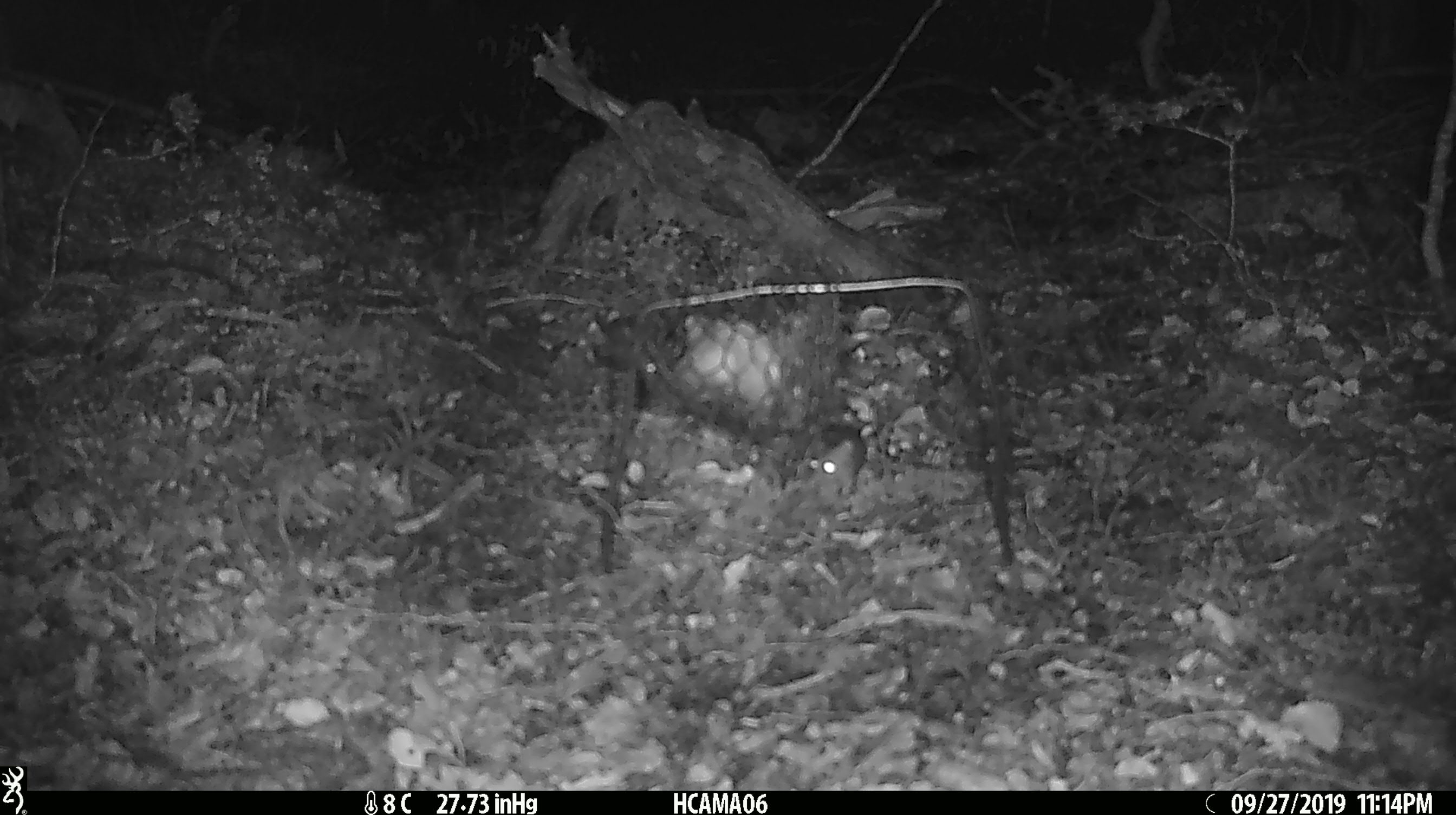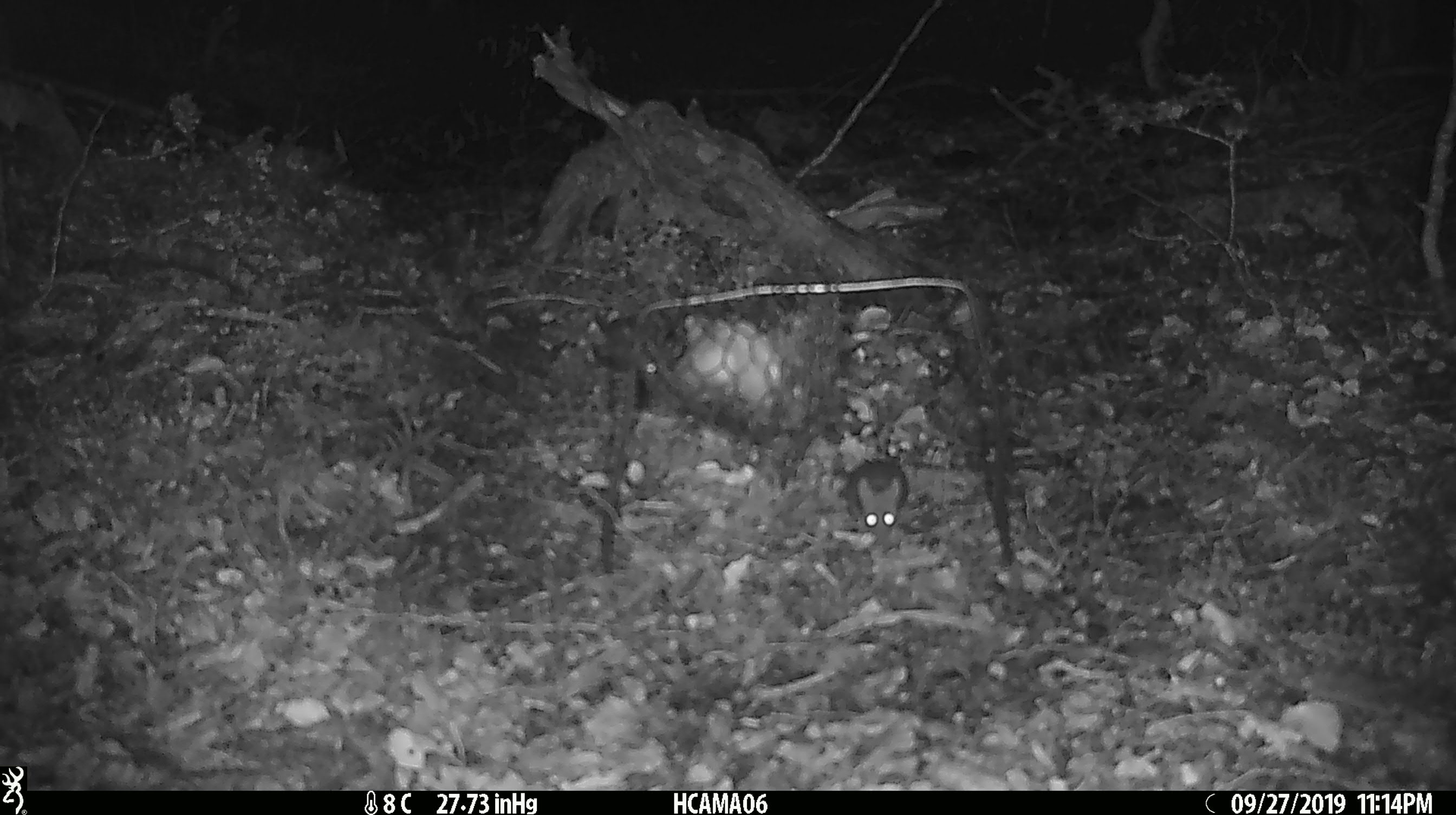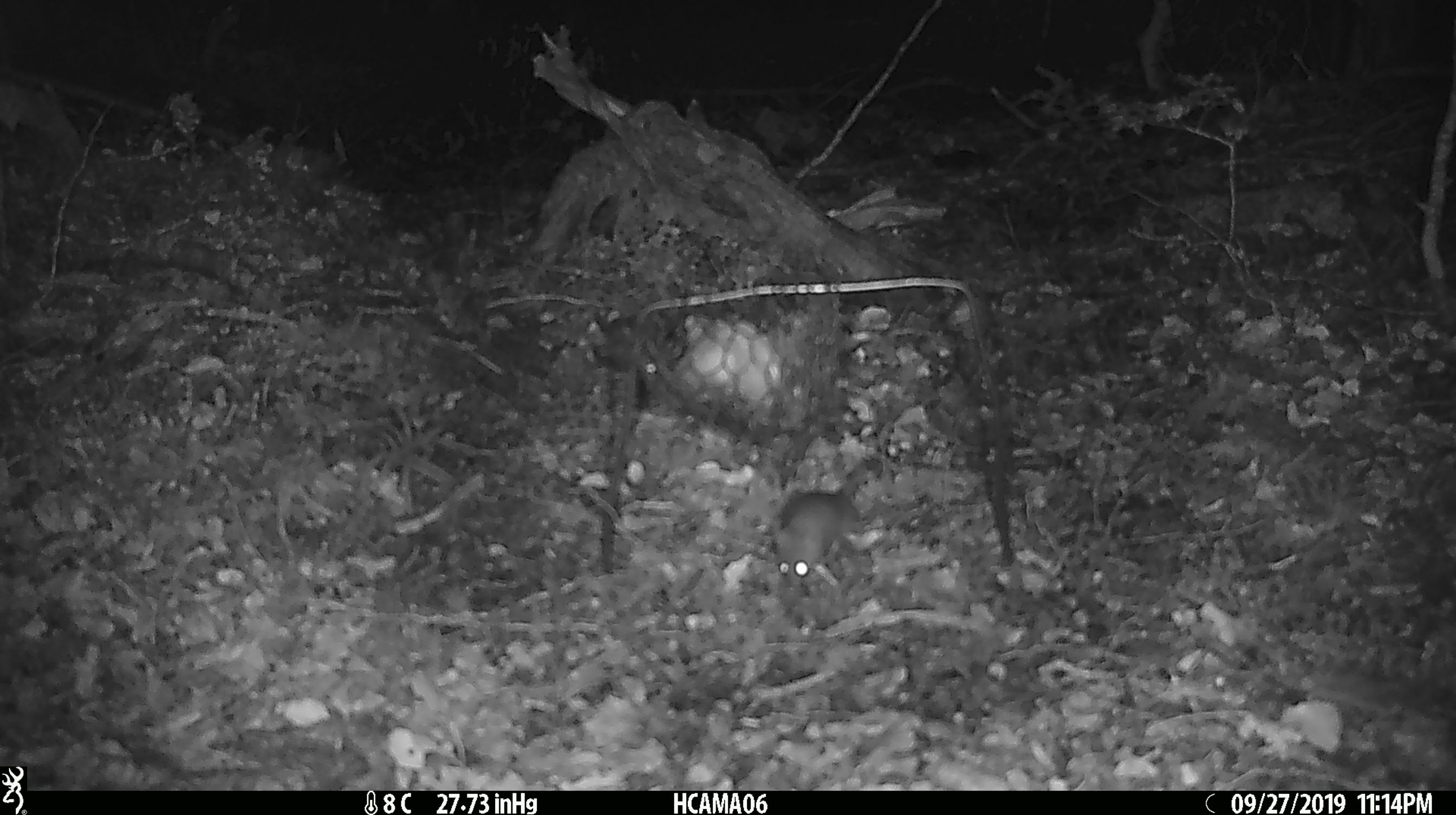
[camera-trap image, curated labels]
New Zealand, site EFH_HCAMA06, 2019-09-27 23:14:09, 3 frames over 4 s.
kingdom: Animalia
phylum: Chordata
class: Mammalia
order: Rodentia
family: Muridae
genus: Mus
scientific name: Mus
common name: mouse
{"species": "mouse (Mus)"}